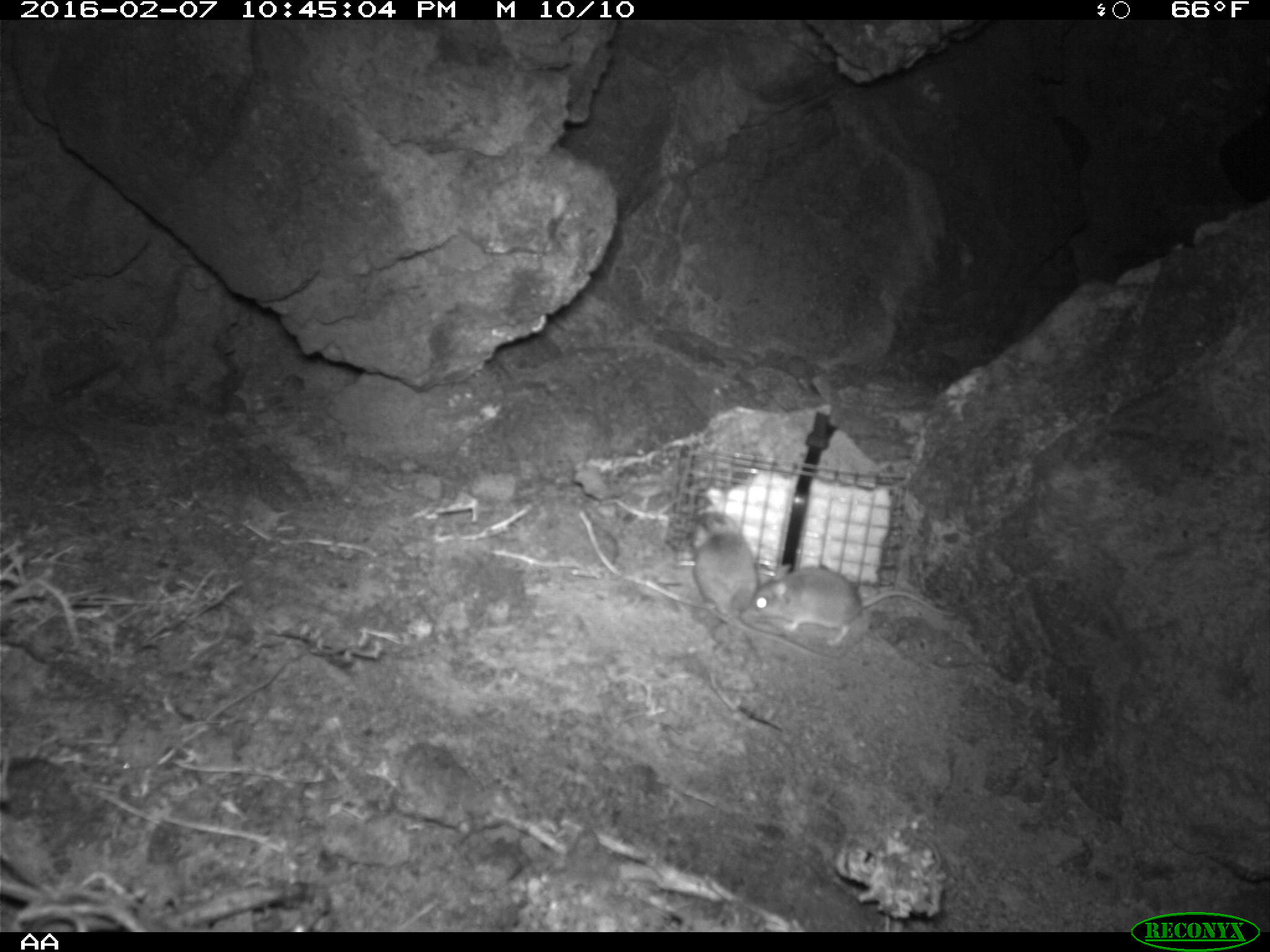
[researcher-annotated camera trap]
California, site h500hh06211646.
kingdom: Animalia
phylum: Chordata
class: Mammalia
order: Rodentia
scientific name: Rodentia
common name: rodent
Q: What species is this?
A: Rodent (Rodentia).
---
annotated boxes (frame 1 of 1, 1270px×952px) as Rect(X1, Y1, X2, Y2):
rodent: Rect(688, 506, 838, 663); Rect(737, 565, 951, 646)